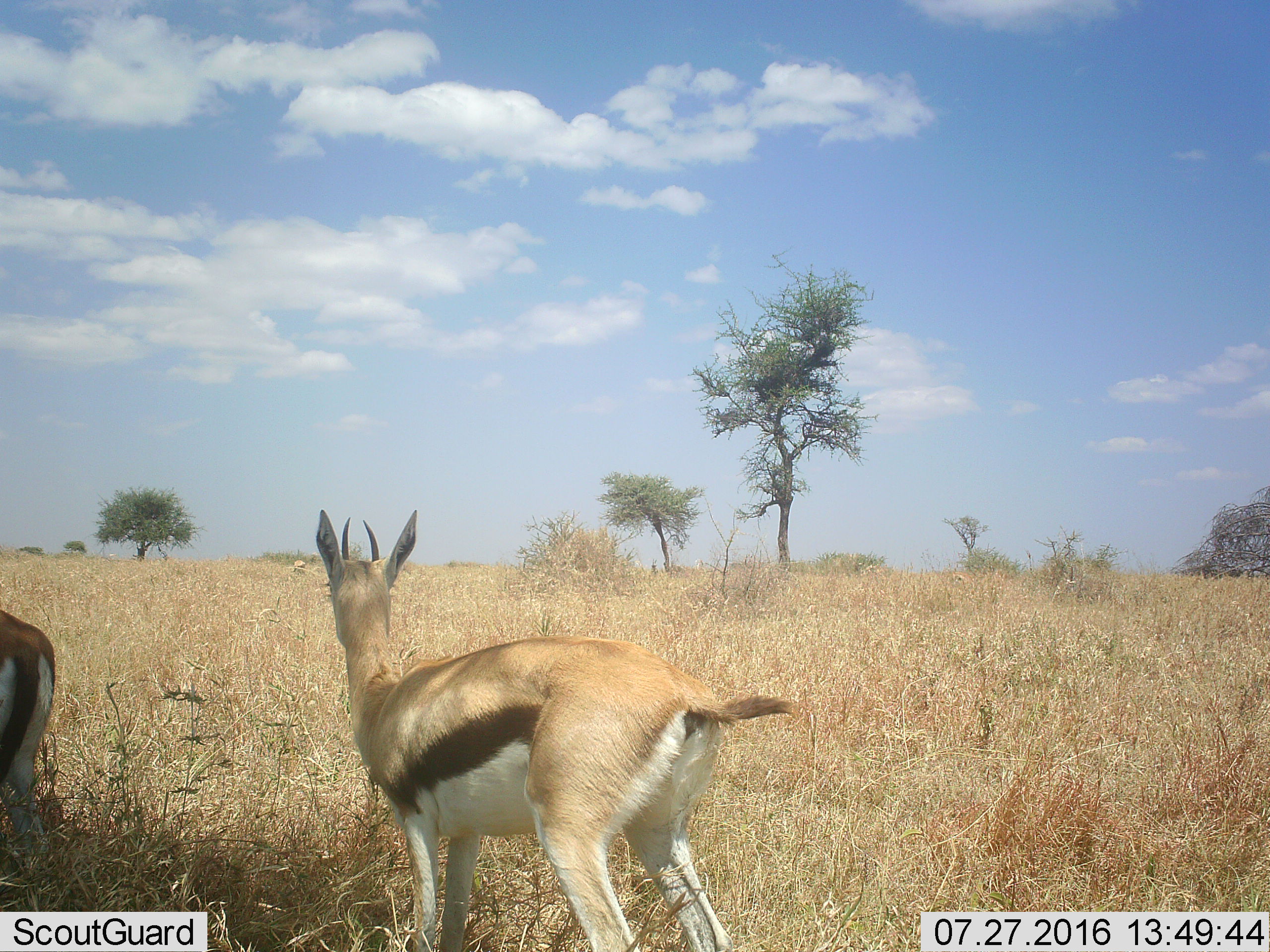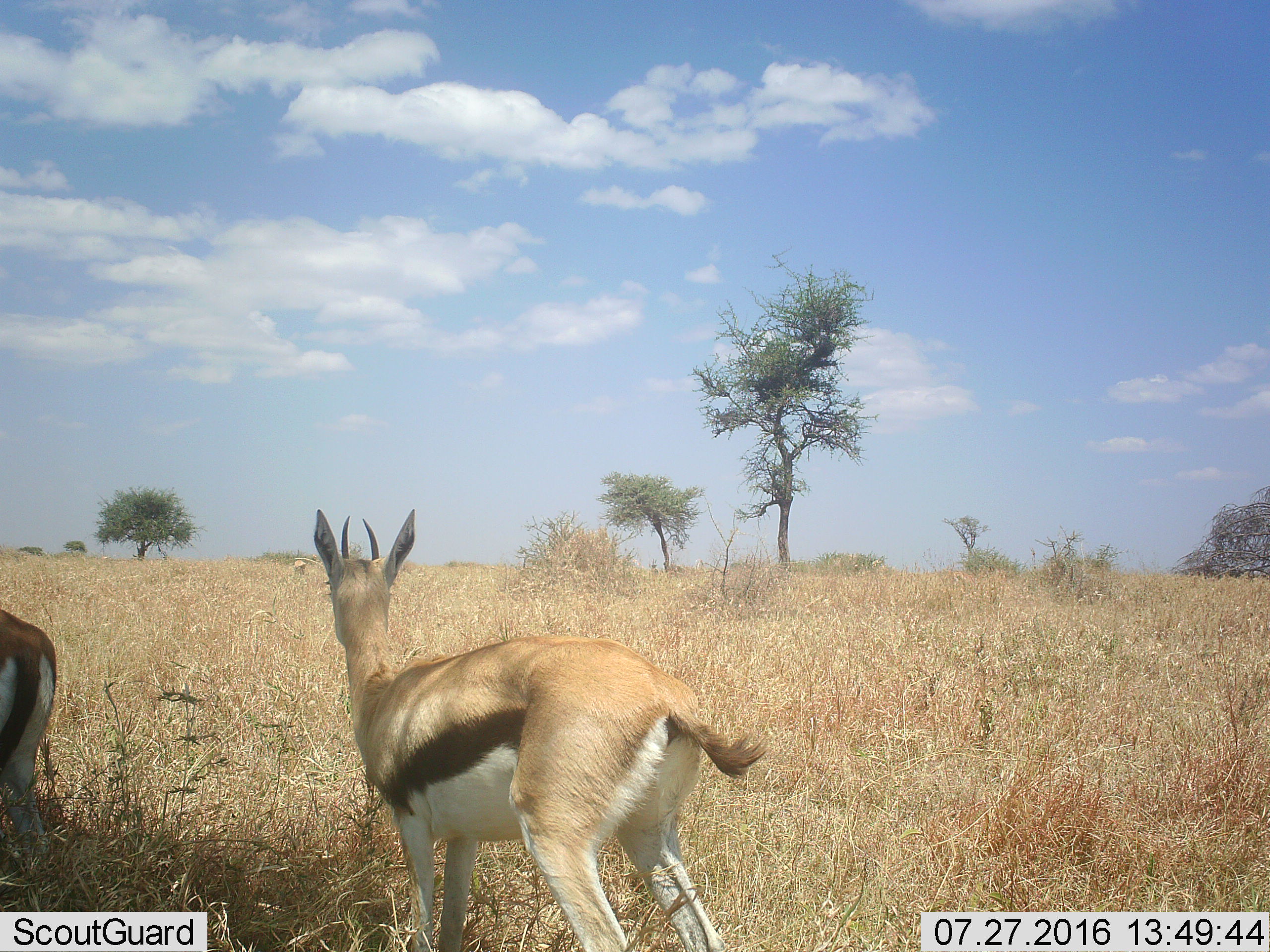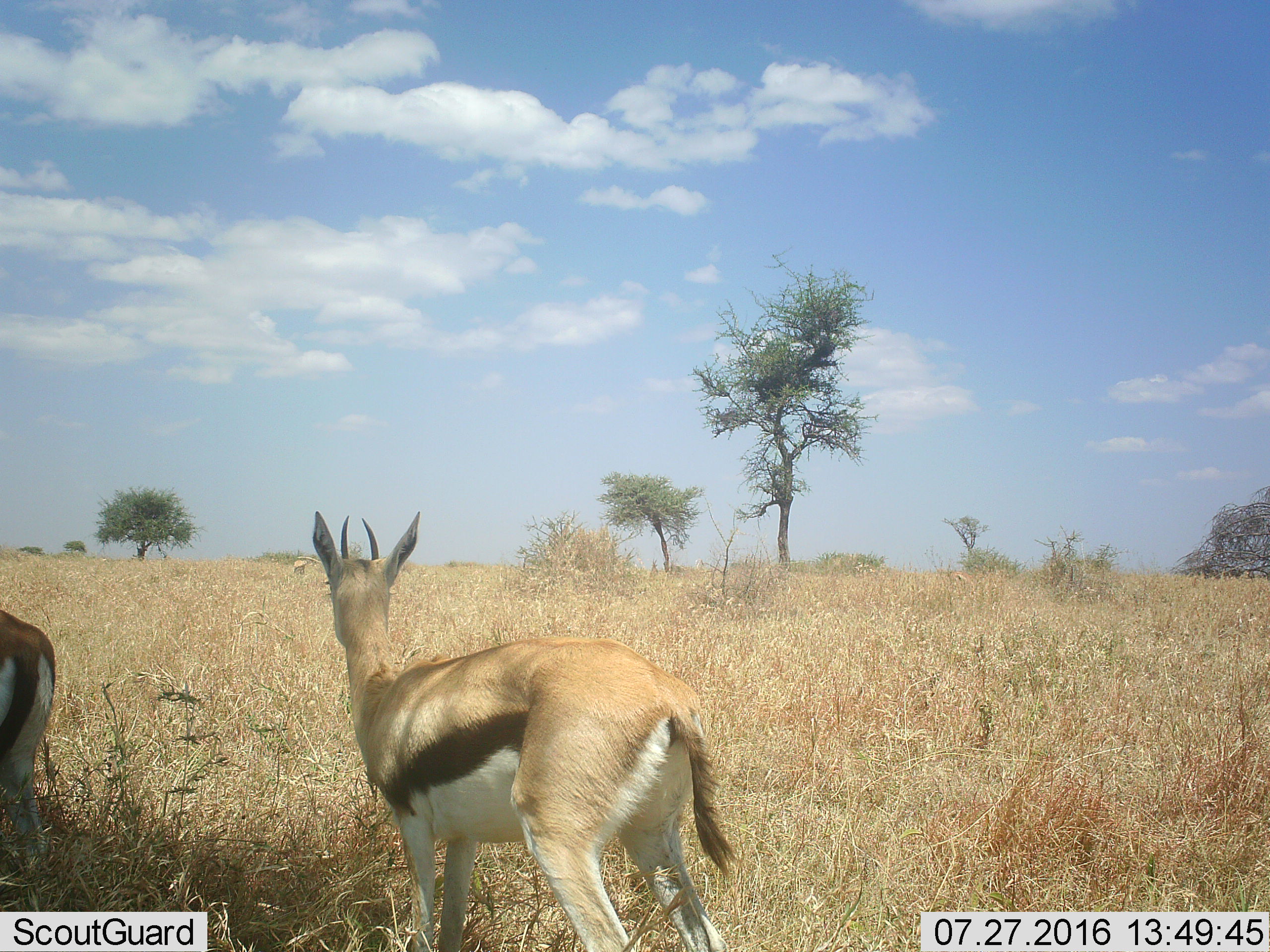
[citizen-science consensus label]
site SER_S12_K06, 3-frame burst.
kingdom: Animalia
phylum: Chordata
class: Mammalia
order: Artiodactyla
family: Bovidae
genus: Eudorcas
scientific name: Eudorcas thomsonii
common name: thomson's gazelle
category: gazellethomsons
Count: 3.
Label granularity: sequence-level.